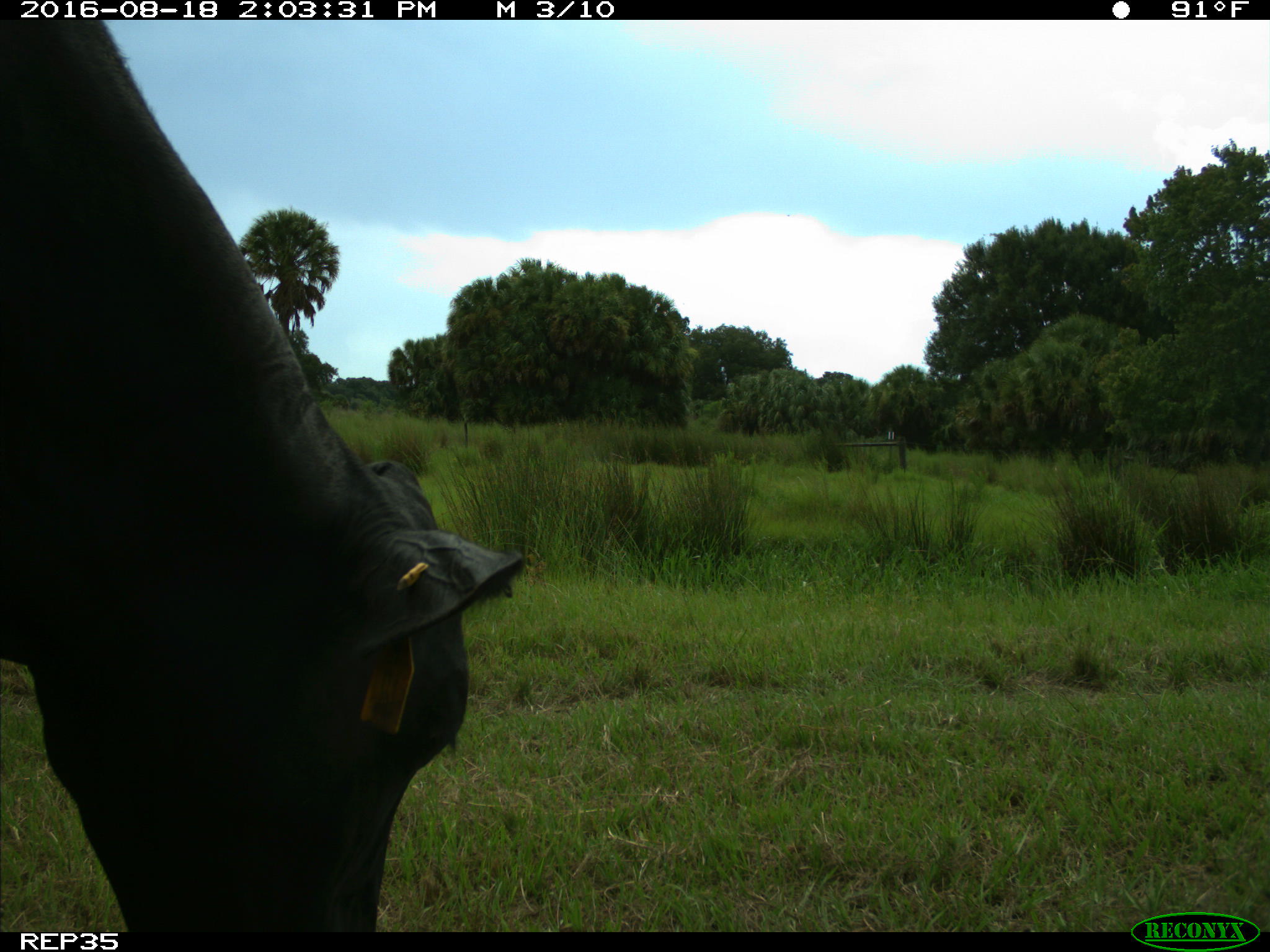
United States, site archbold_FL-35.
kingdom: Animalia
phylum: Chordata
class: Mammalia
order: Artiodactyla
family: Bovidae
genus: Bos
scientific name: Bos taurus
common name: domestic cow